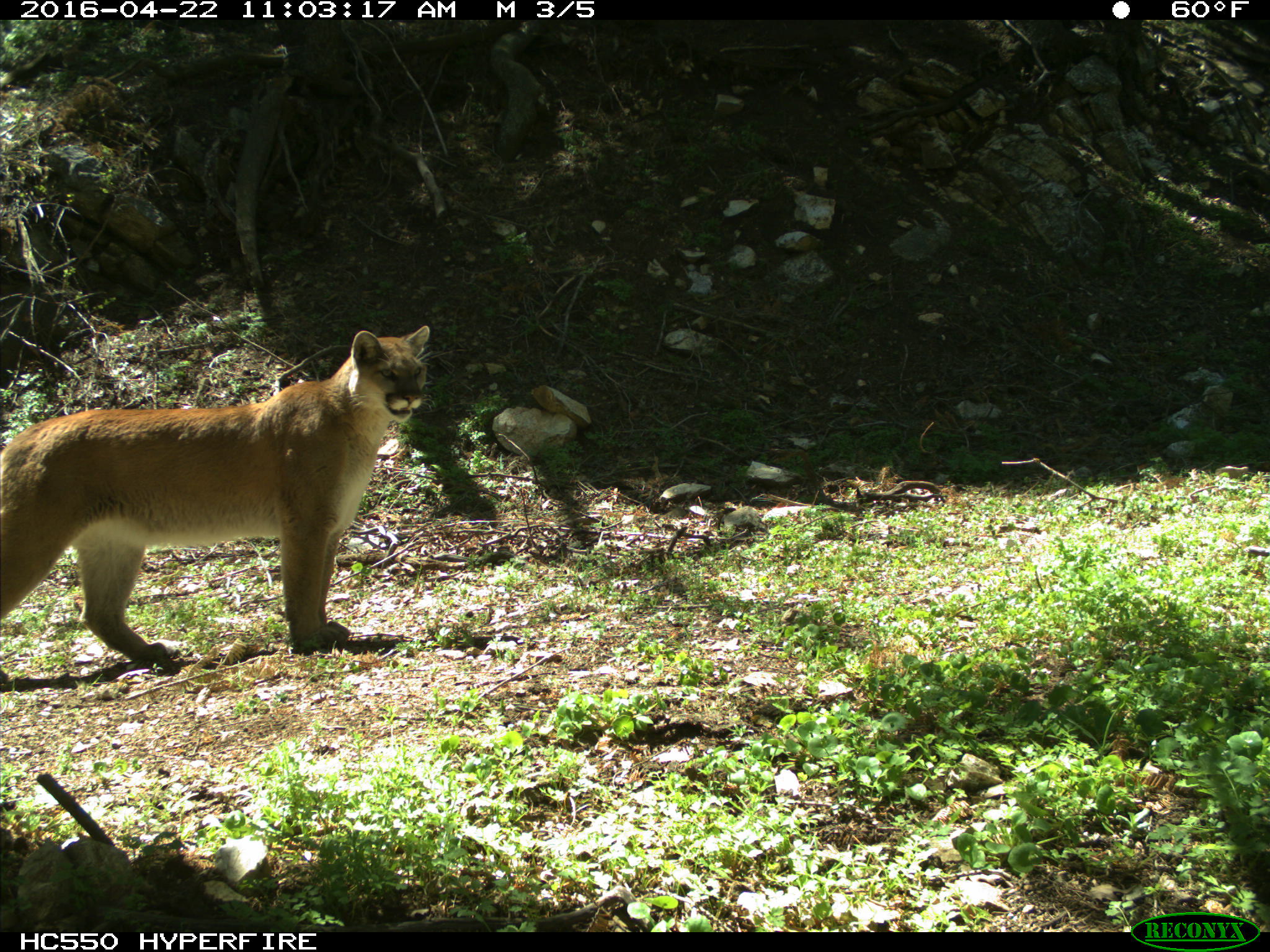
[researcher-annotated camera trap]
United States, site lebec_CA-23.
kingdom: Animalia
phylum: Chordata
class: Mammalia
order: Carnivora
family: Felidae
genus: Puma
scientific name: Puma concolor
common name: mountain lion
Puma concolor (mountain lion).